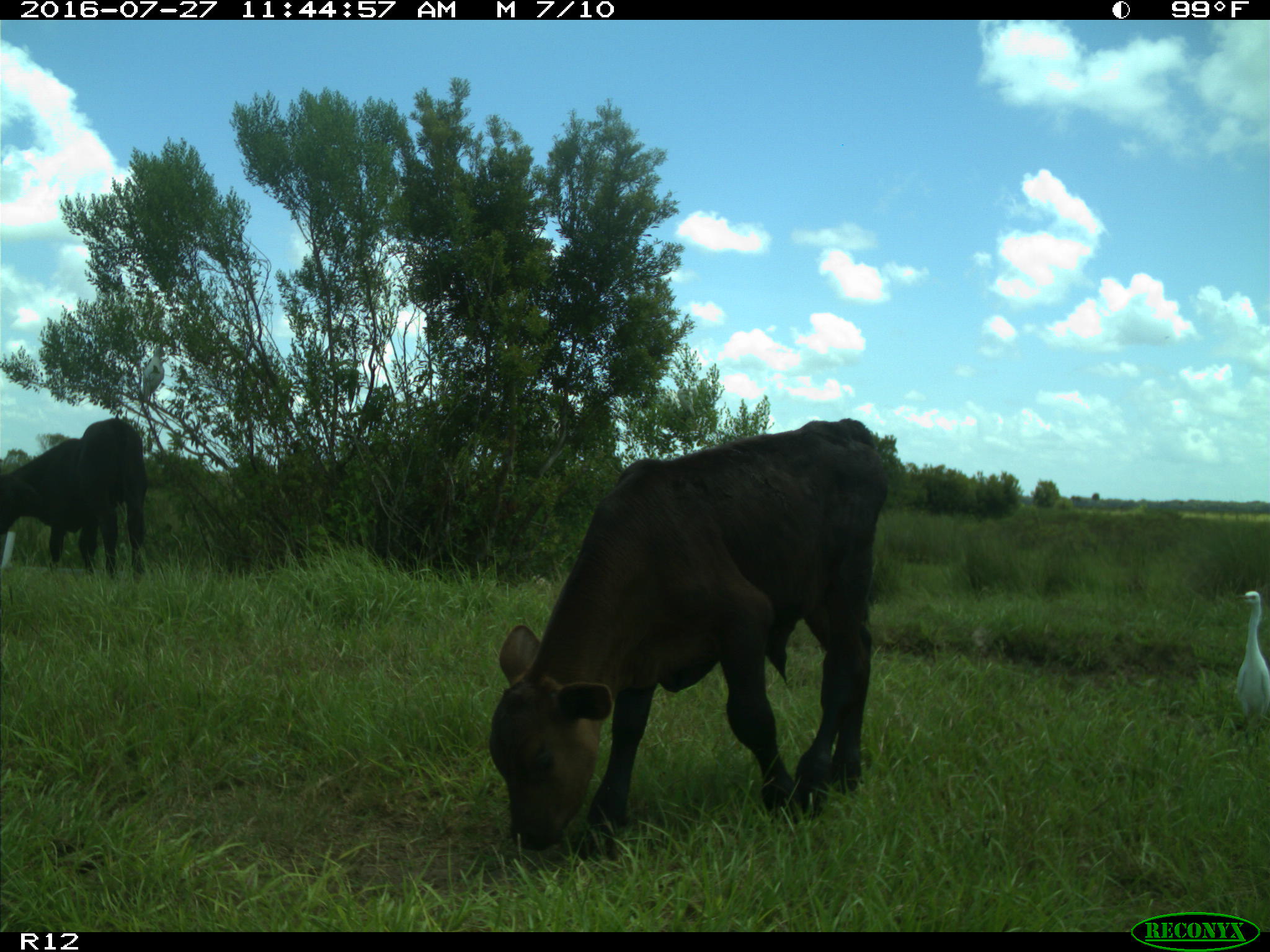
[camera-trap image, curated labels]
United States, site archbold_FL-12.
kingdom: Animalia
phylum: Chordata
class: Mammalia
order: Artiodactyla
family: Bovidae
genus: Bos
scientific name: Bos taurus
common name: domestic cow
Bos taurus (domestic cow).